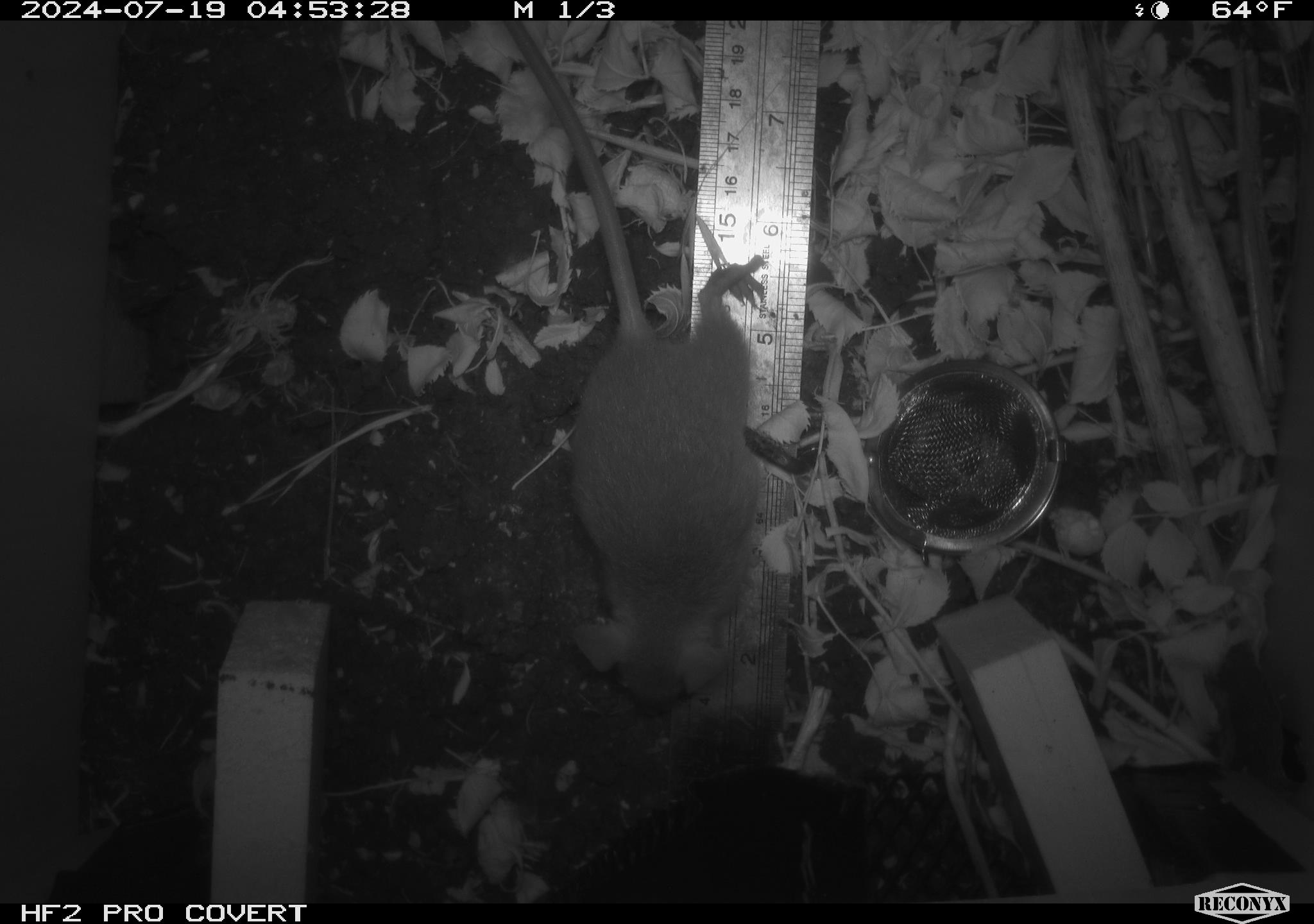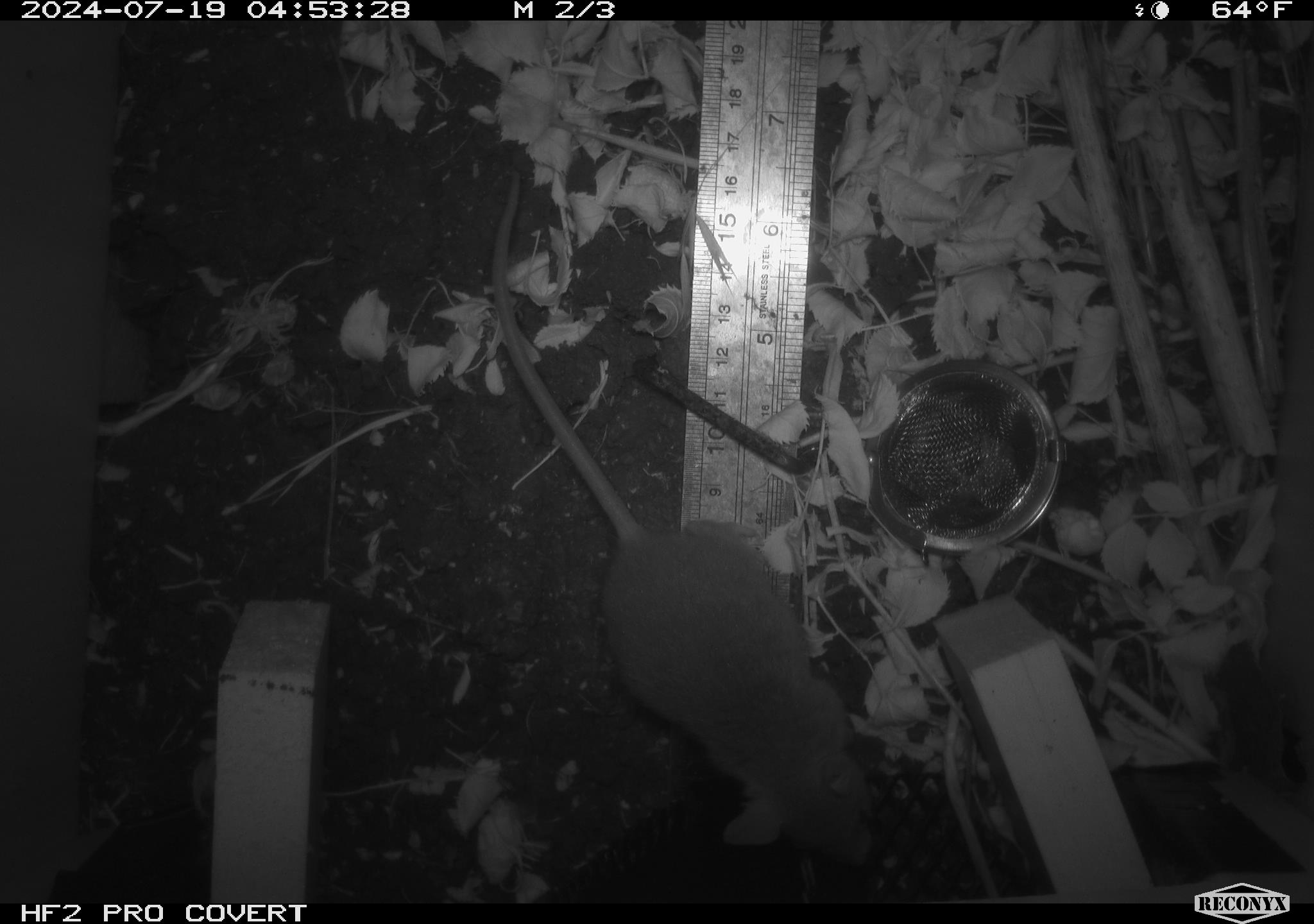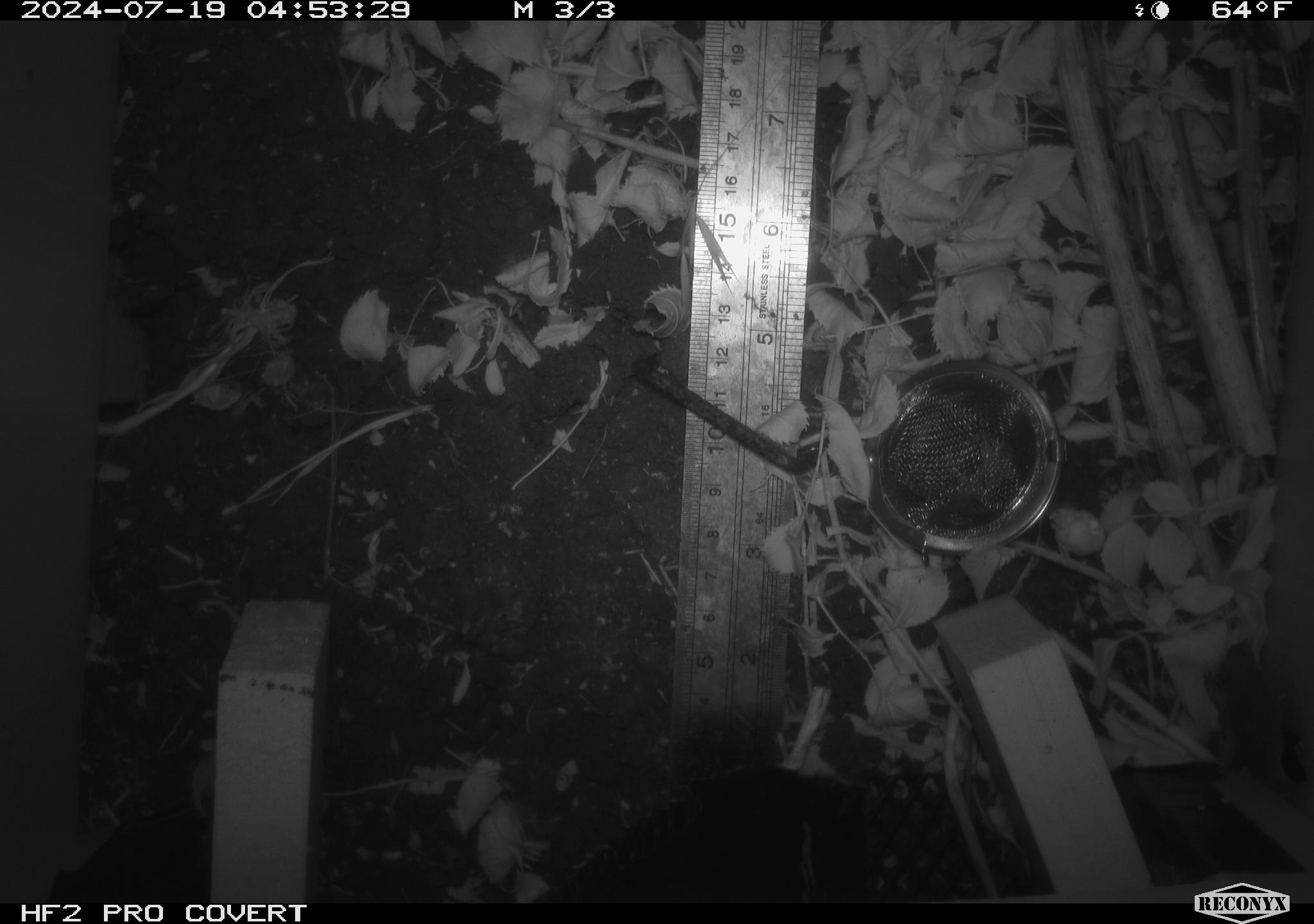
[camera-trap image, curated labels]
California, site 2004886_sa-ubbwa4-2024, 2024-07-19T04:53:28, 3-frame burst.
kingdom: Animalia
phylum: Chordata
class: Mammalia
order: Rodentia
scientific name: Rodentia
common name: woodrat or rat or mouse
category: woodrat or rat or mouse species